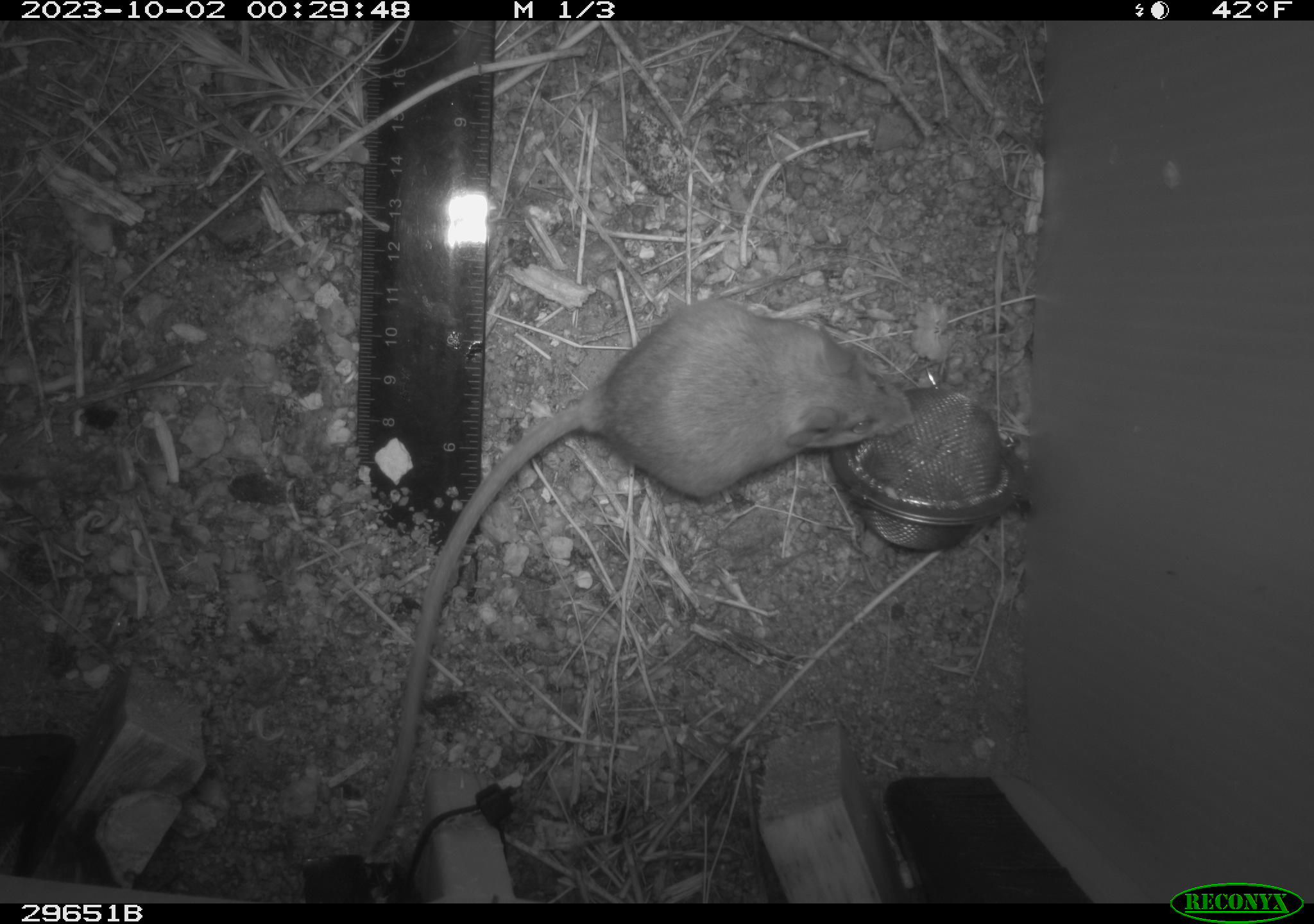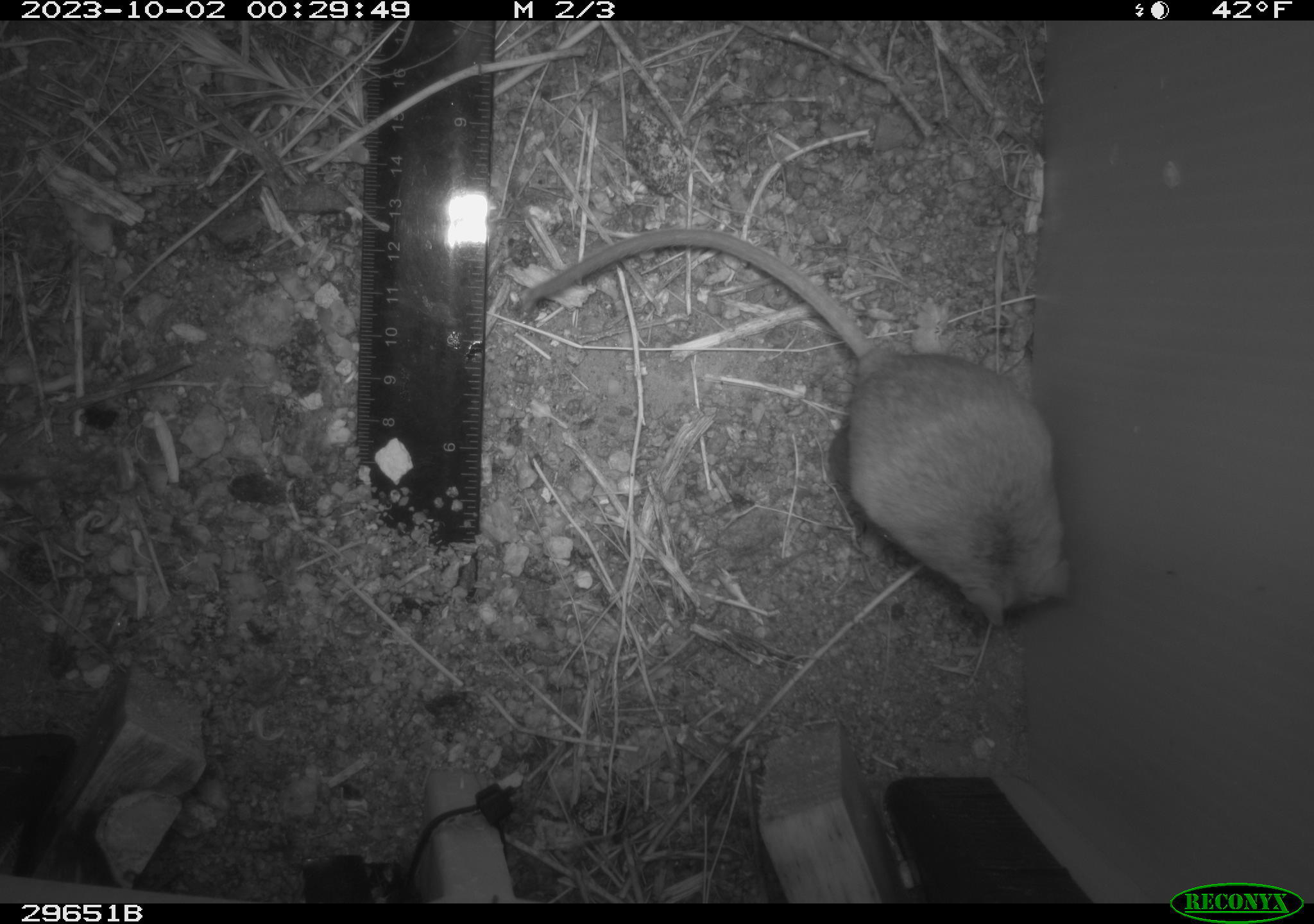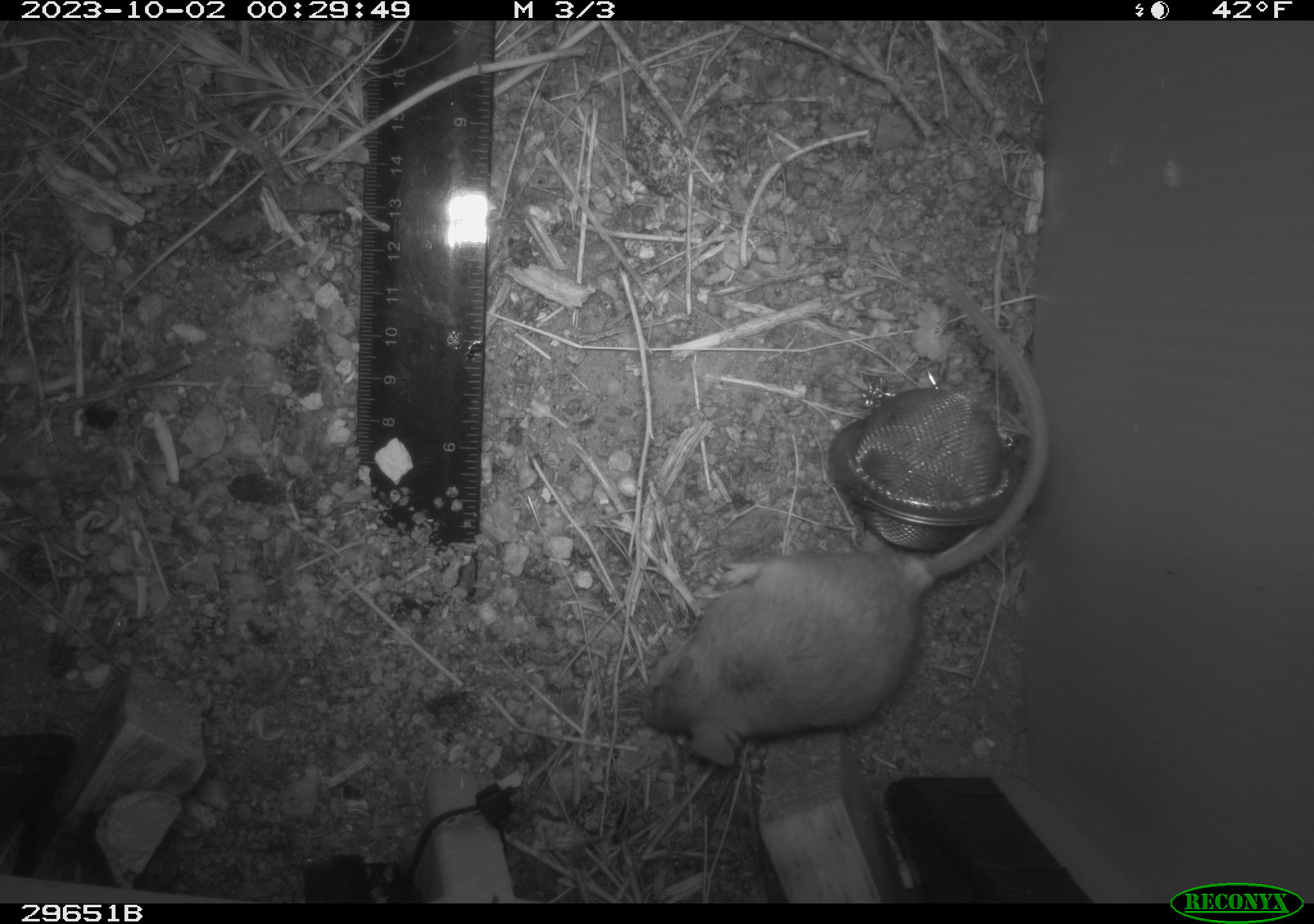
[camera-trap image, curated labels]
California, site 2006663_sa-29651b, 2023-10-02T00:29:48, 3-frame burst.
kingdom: Animalia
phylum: Chordata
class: Mammalia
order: Rodentia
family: Heteromyidae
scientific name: Heteromyidae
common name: kangaroo rats and pocket mice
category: heteromyidae family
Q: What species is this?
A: Heteromyidae family (kangaroo rats and pocket mice) (Heteromyidae).